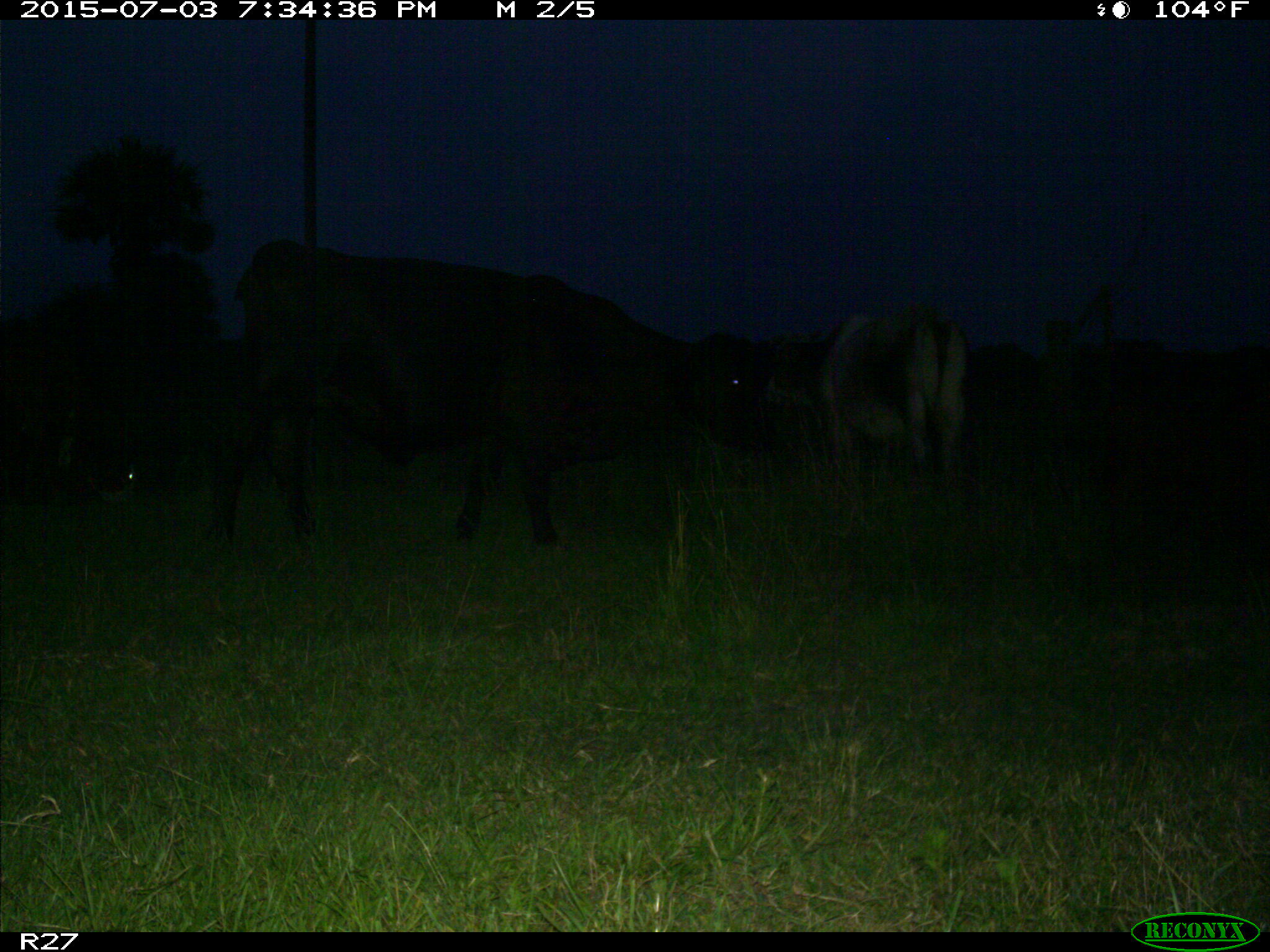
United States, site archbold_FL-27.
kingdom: Animalia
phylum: Chordata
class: Mammalia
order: Artiodactyla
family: Bovidae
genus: Bos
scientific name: Bos taurus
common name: domestic cow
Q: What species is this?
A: Bos taurus (domestic cow).